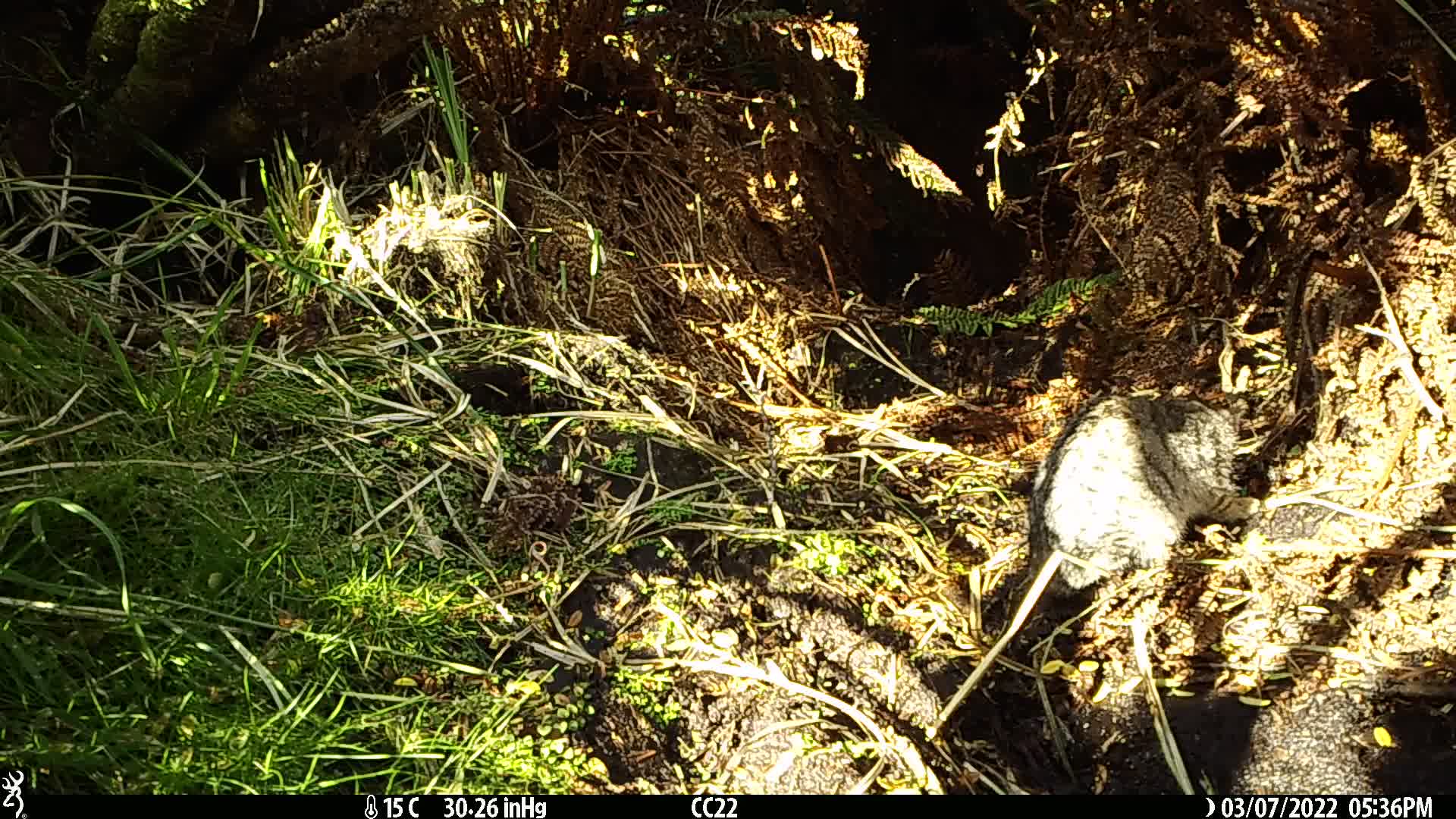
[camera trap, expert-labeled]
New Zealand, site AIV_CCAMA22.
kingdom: Animalia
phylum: Chordata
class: Mammalia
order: Carnivora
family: Felidae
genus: Felis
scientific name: Felis catus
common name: domestic cat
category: cat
Cat (domestic cat) (Felis catus).